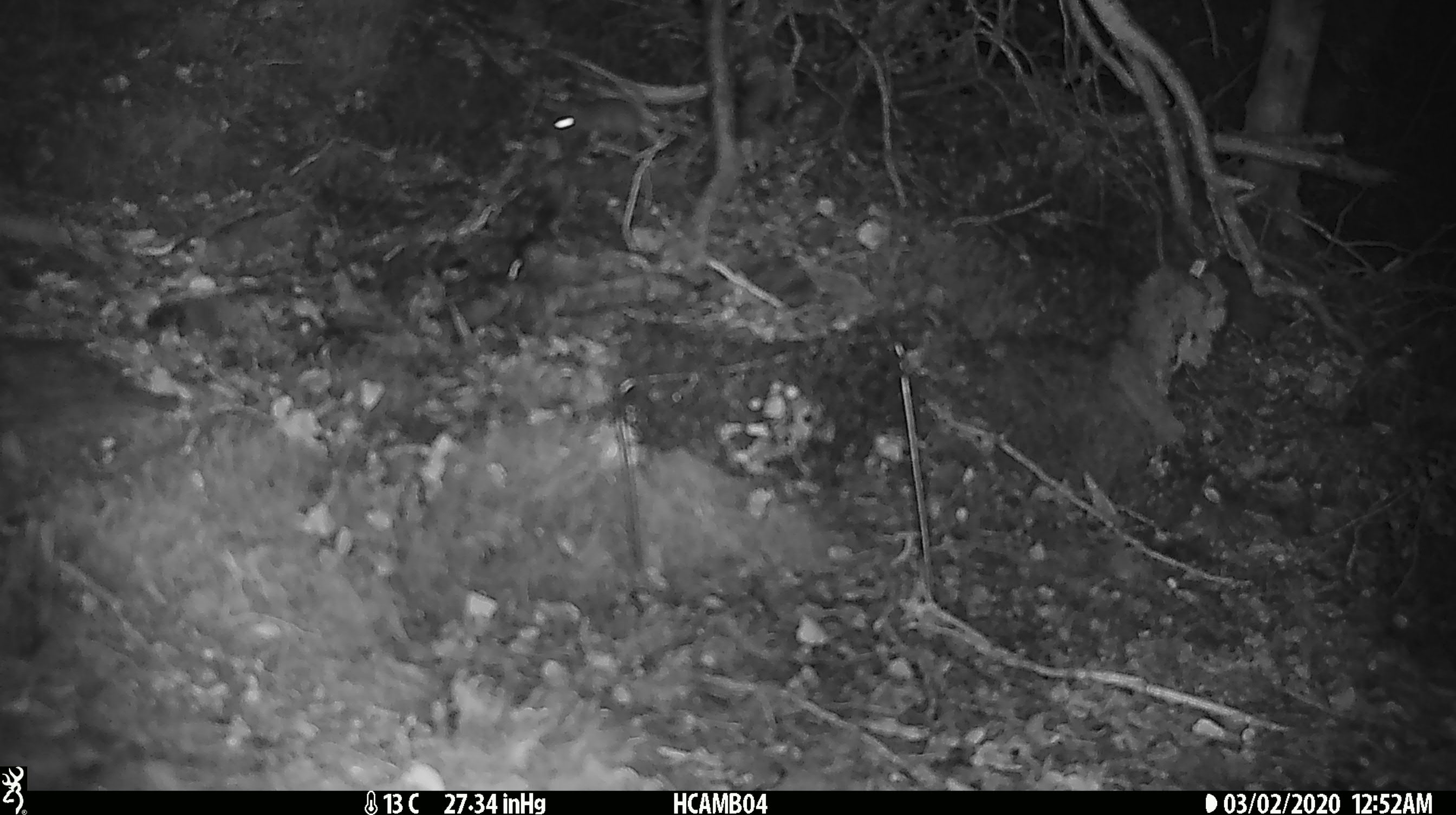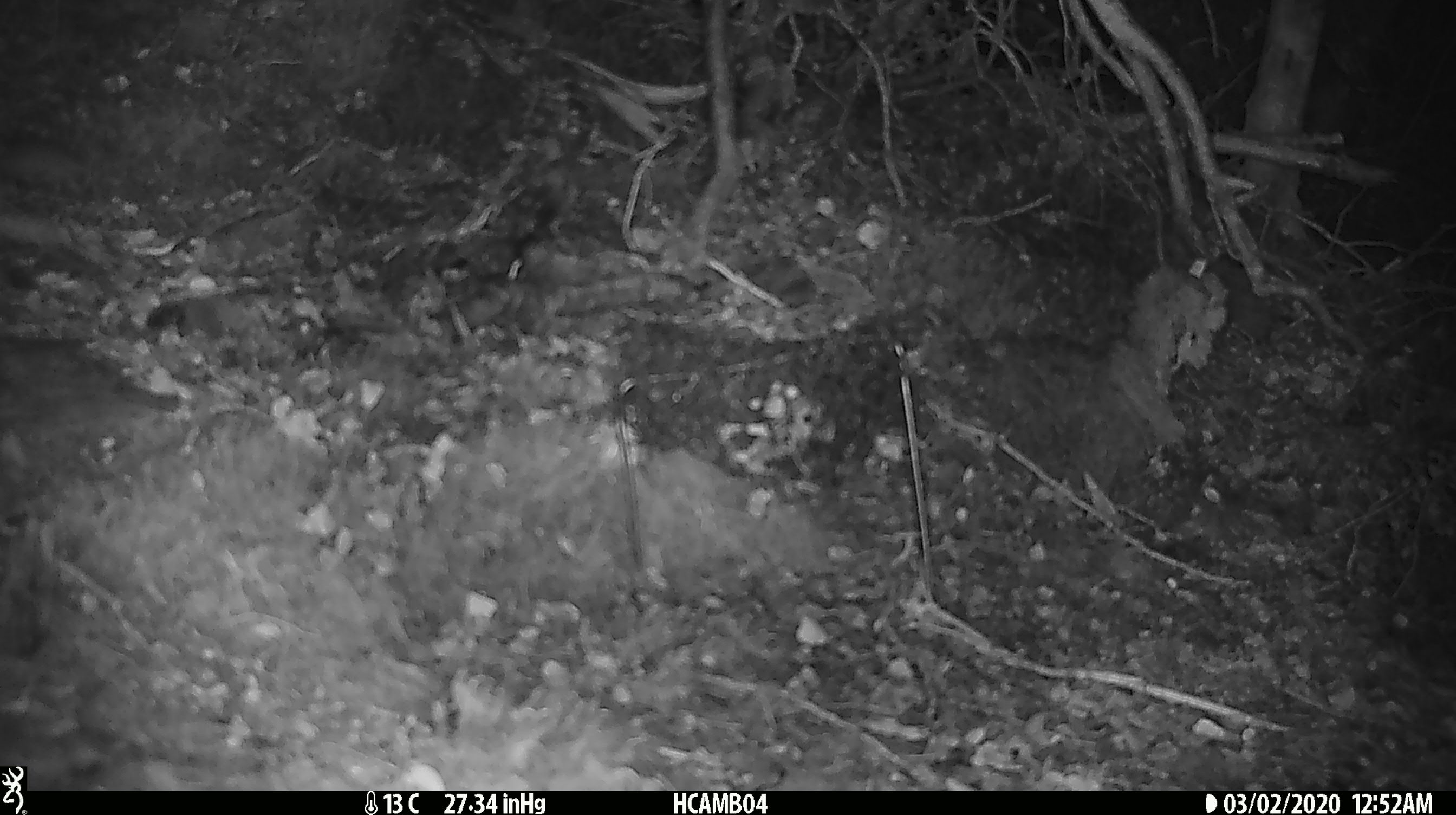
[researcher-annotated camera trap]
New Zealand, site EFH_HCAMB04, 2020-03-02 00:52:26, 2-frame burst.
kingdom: Animalia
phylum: Chordata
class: Mammalia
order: Rodentia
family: Muridae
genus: Mus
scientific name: Mus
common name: mouse